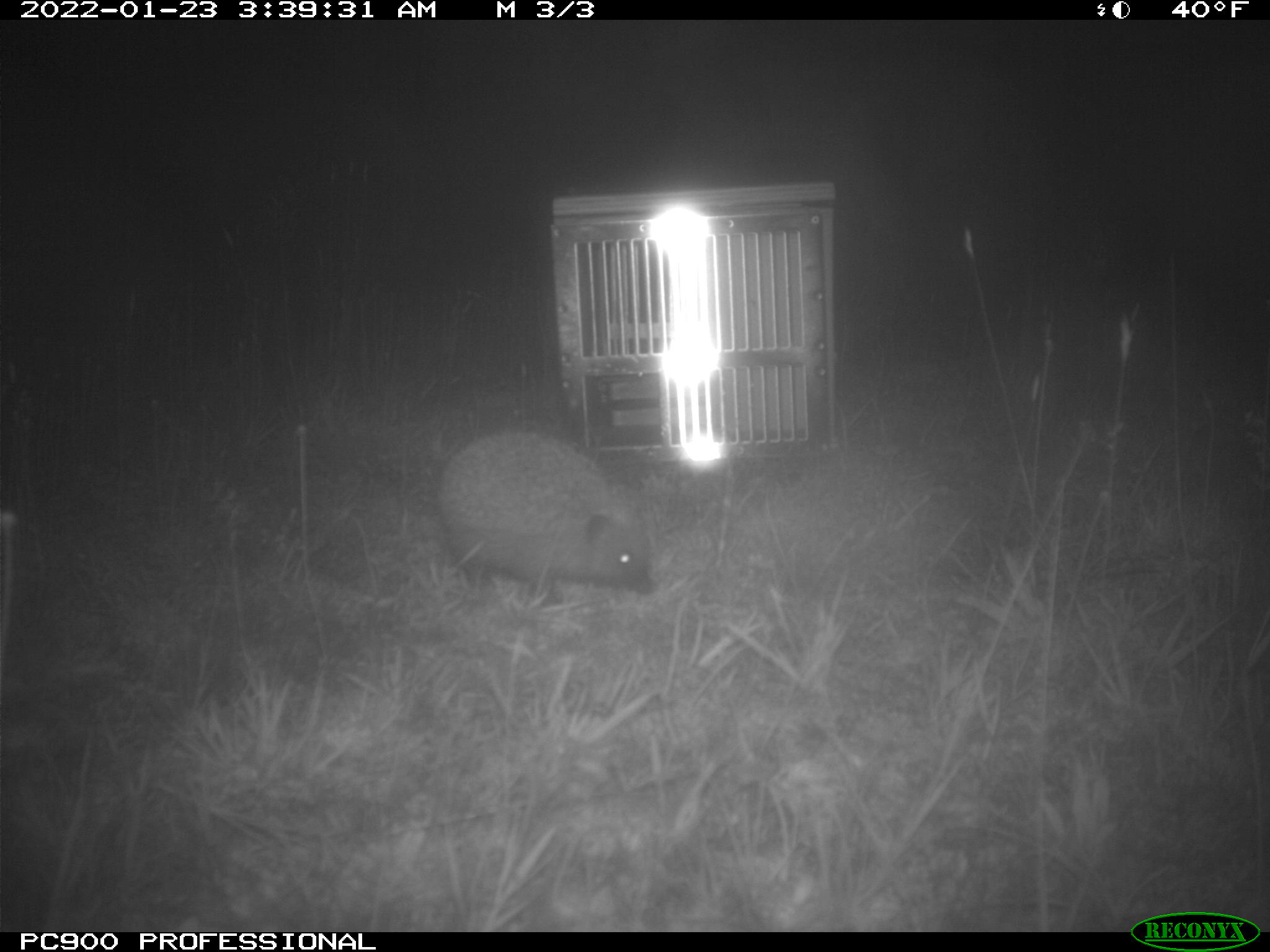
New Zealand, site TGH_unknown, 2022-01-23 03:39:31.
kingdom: Animalia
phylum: Chordata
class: Mammalia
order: Eulipotyphla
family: Erinaceidae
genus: Erinaceus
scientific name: Erinaceus europaeus europaeus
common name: european hedgehog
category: hedgehog